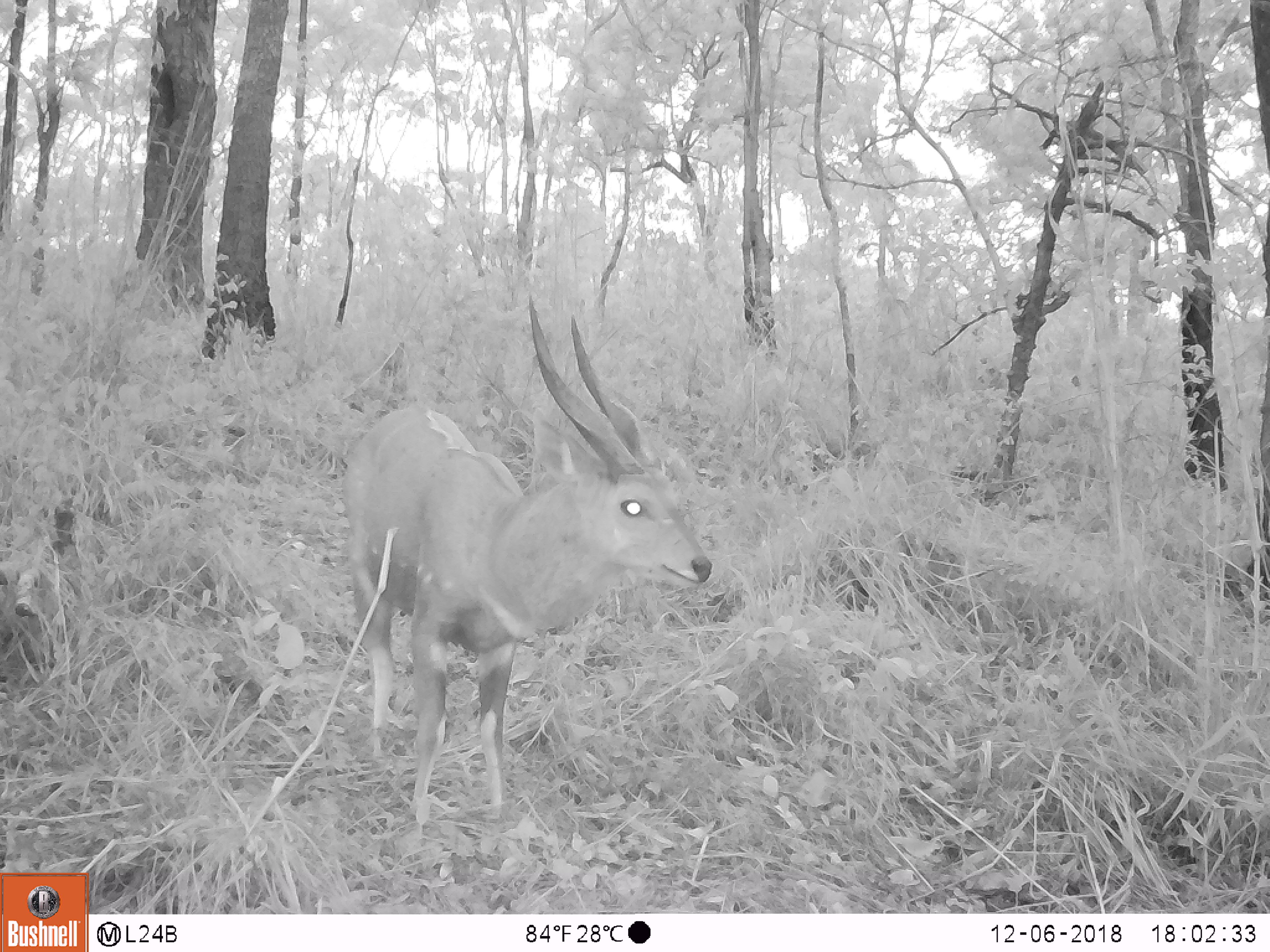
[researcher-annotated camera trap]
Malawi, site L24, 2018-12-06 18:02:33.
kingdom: Animalia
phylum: Chordata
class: Mammalia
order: Artiodactyla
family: Bovidae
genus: Tragelaphus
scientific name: Tragelaphus sylvaticus sylvaticus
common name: cape bushbuck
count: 1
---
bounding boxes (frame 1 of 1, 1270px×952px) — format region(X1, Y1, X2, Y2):
cape bushbuck: region(325, 285, 742, 846)